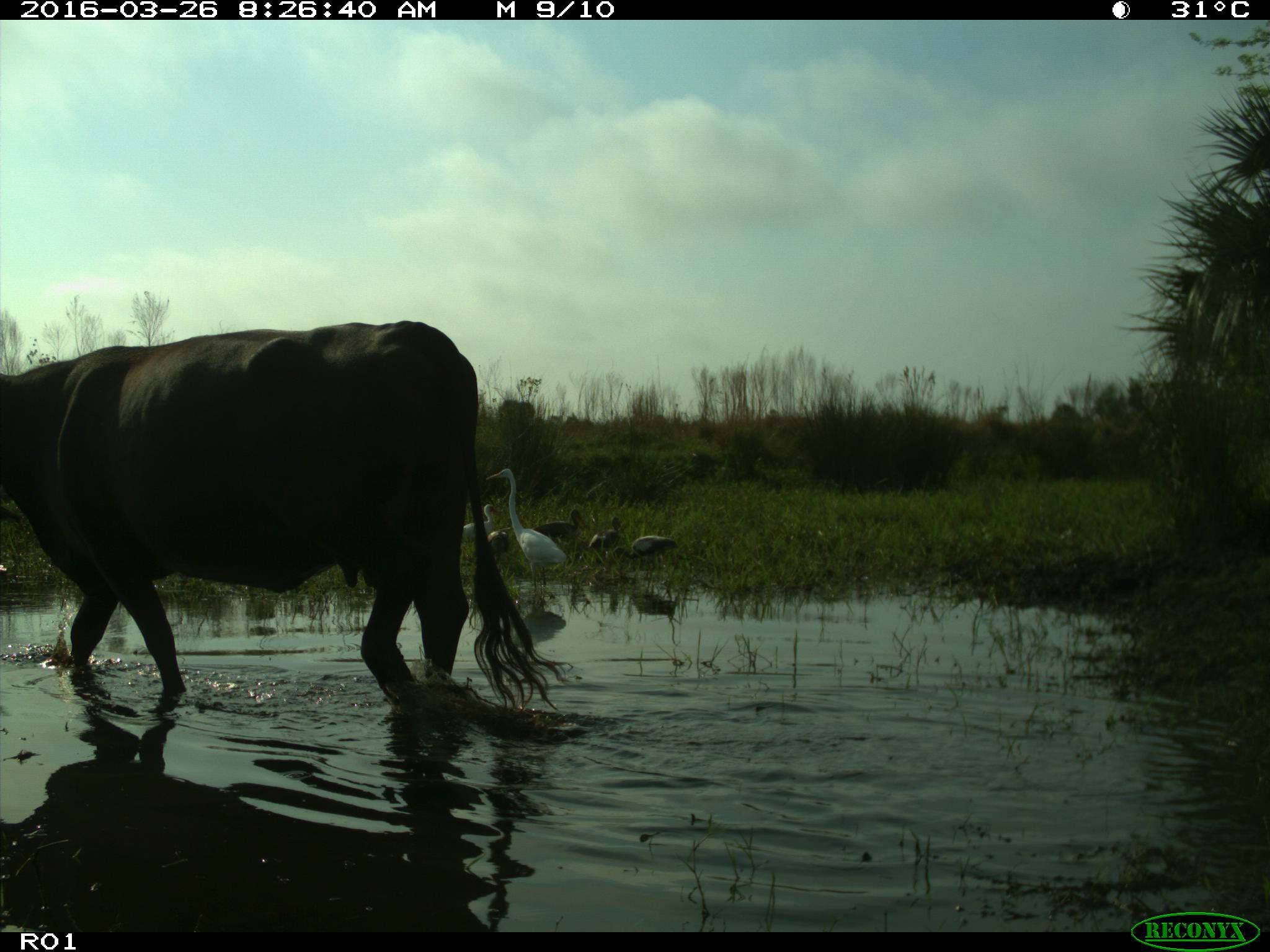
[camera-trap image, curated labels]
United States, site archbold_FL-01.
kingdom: Animalia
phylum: Chordata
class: Mammalia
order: Artiodactyla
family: Bovidae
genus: Bos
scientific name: Bos taurus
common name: domestic cow